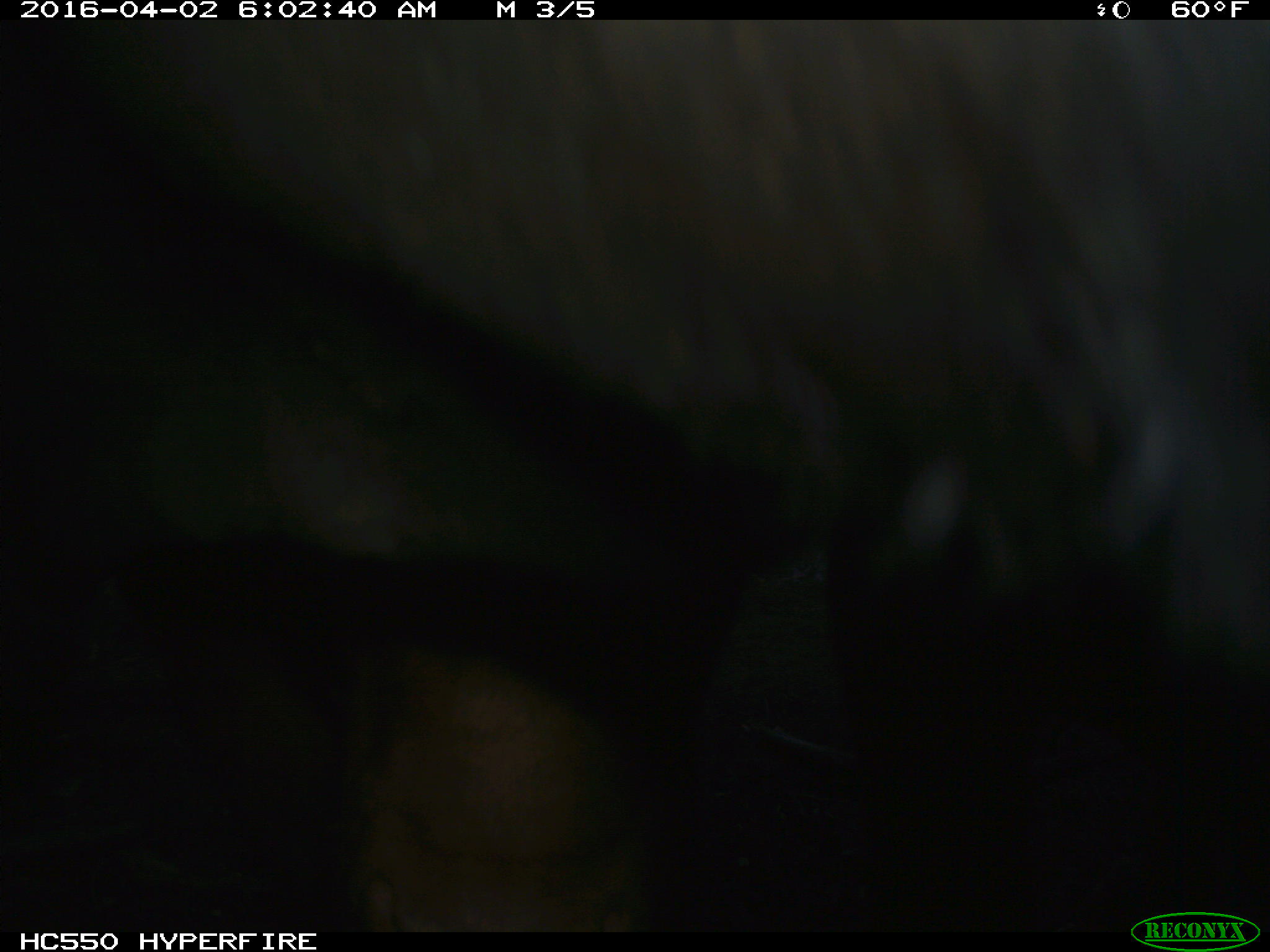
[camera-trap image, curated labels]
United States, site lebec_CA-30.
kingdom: Animalia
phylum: Chordata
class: Mammalia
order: Artiodactyla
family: Bovidae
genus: Bos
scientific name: Bos taurus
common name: domestic cow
Bos taurus (domestic cow).